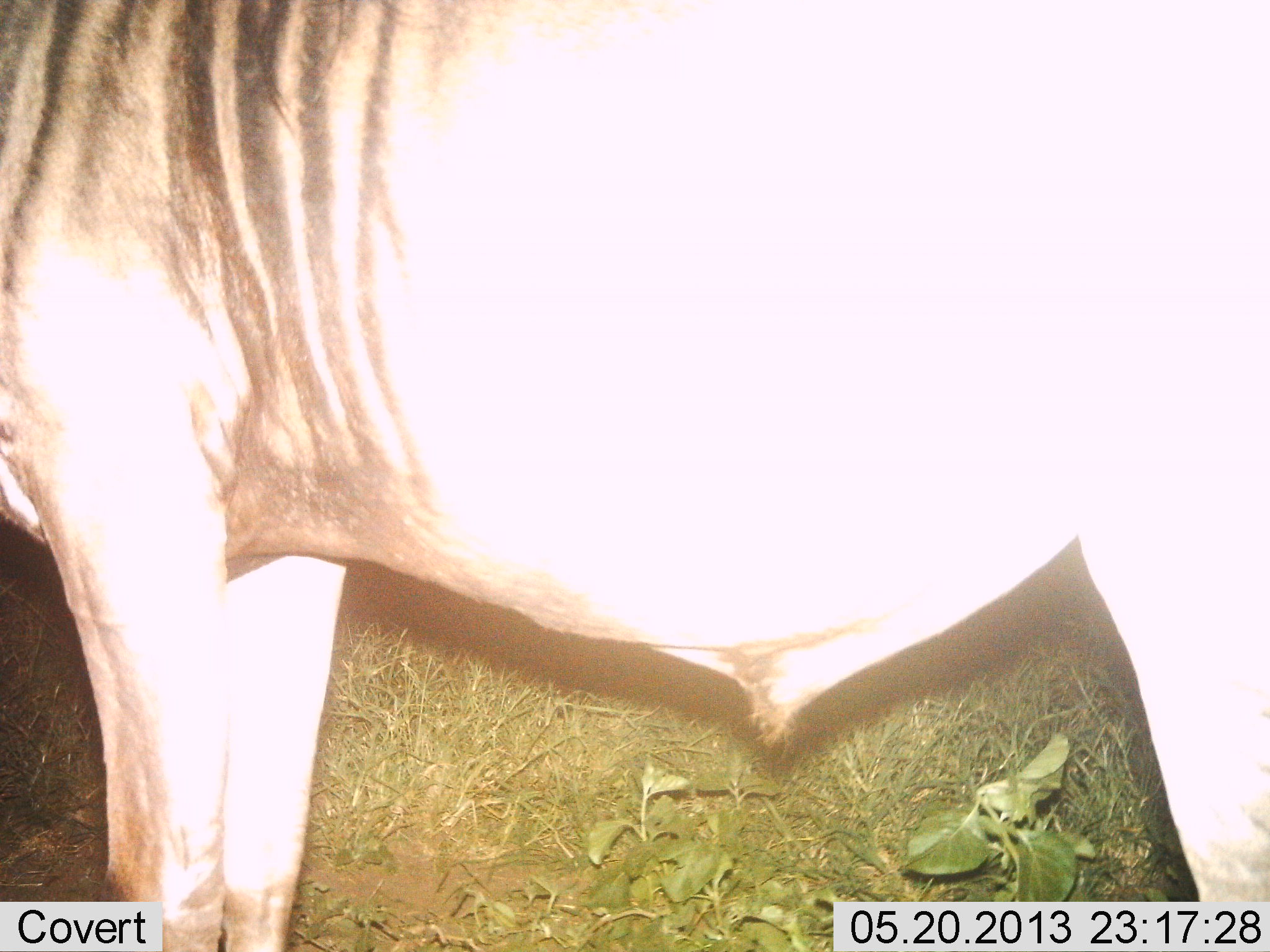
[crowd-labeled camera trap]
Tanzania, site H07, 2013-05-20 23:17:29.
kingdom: Animalia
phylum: Chordata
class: Mammalia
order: Artiodactyla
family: Bovidae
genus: Connochaetes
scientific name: Connochaetes taurinus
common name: blue wildebeest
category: wildebeest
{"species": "wildebeest (blue wildebeest) (Connochaetes taurinus)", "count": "1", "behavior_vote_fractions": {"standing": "100%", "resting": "0%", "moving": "0%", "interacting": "0%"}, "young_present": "0%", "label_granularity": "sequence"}